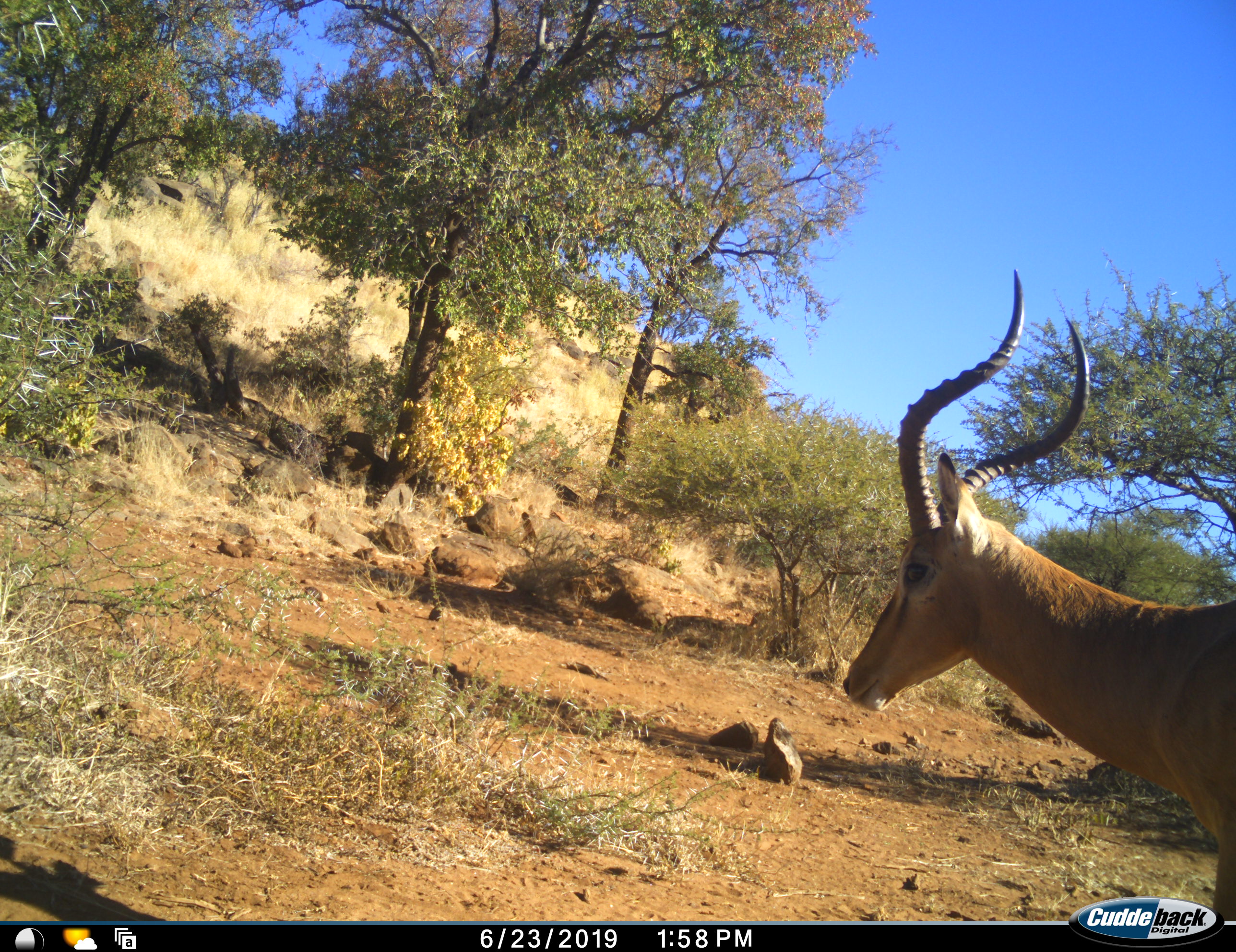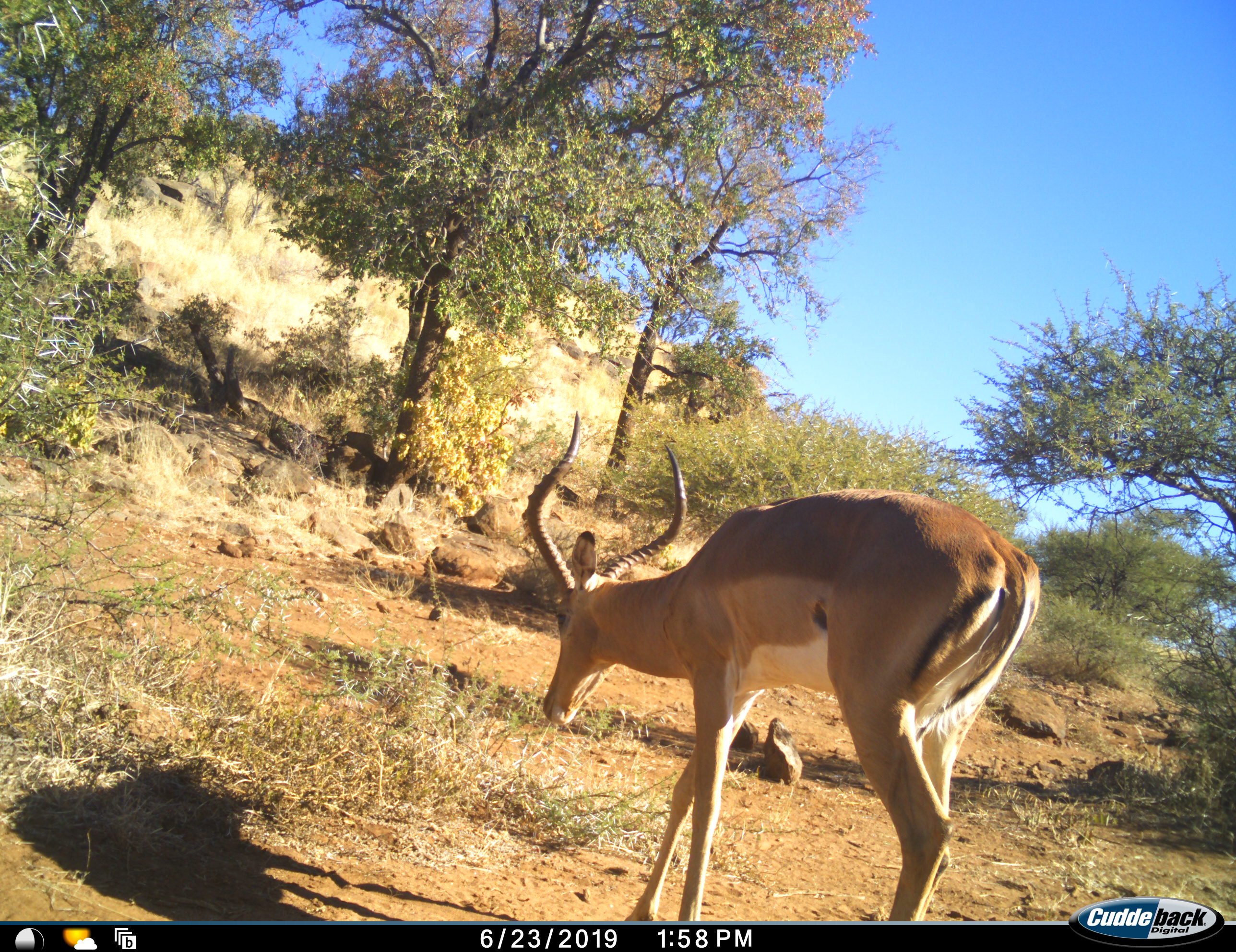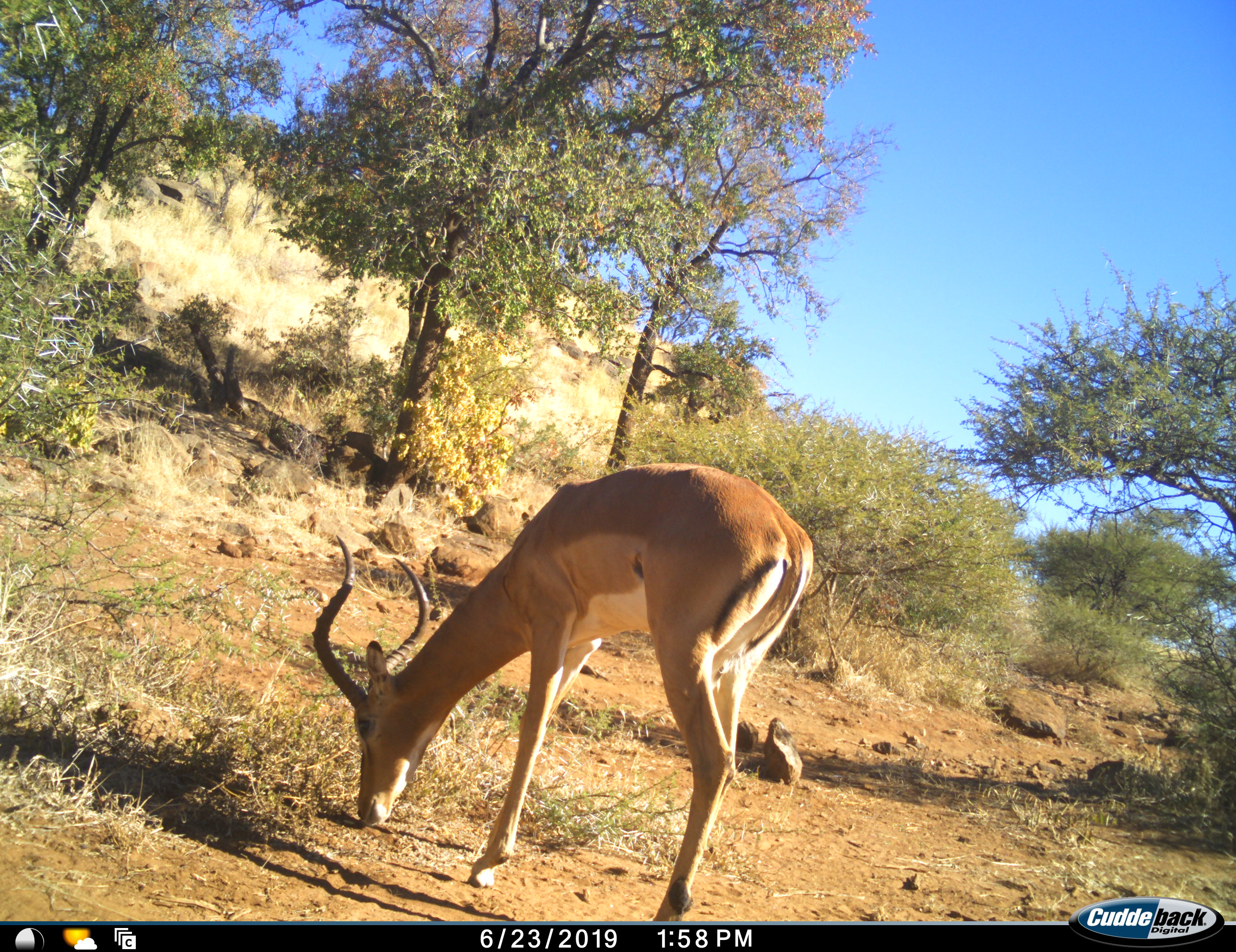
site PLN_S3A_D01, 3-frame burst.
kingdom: Animalia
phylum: Chordata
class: Mammalia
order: Artiodactyla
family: Bovidae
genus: Aepyceros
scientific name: Aepyceros melampus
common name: impala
Impala (Aepyceros melampus), count 1. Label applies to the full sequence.